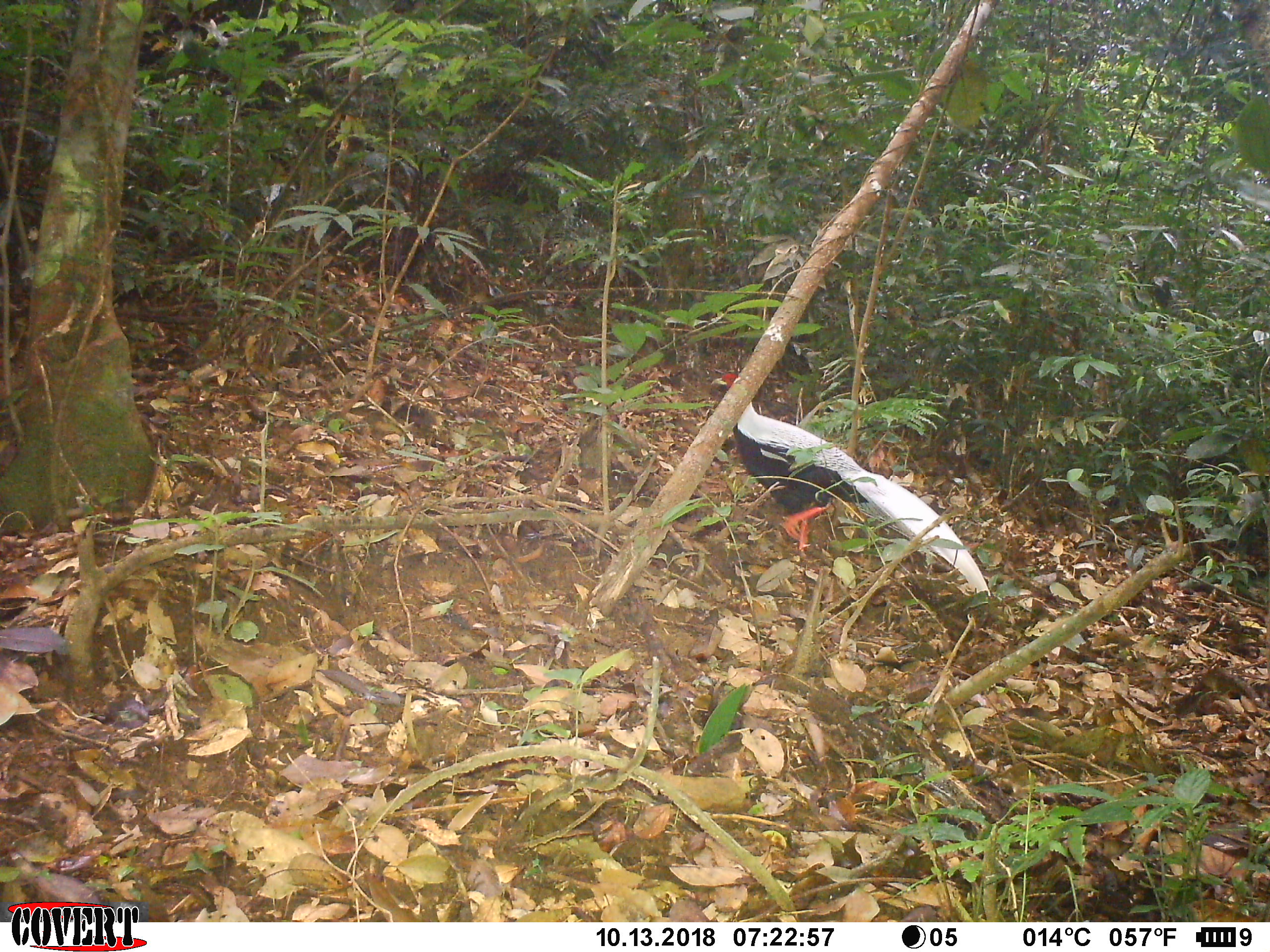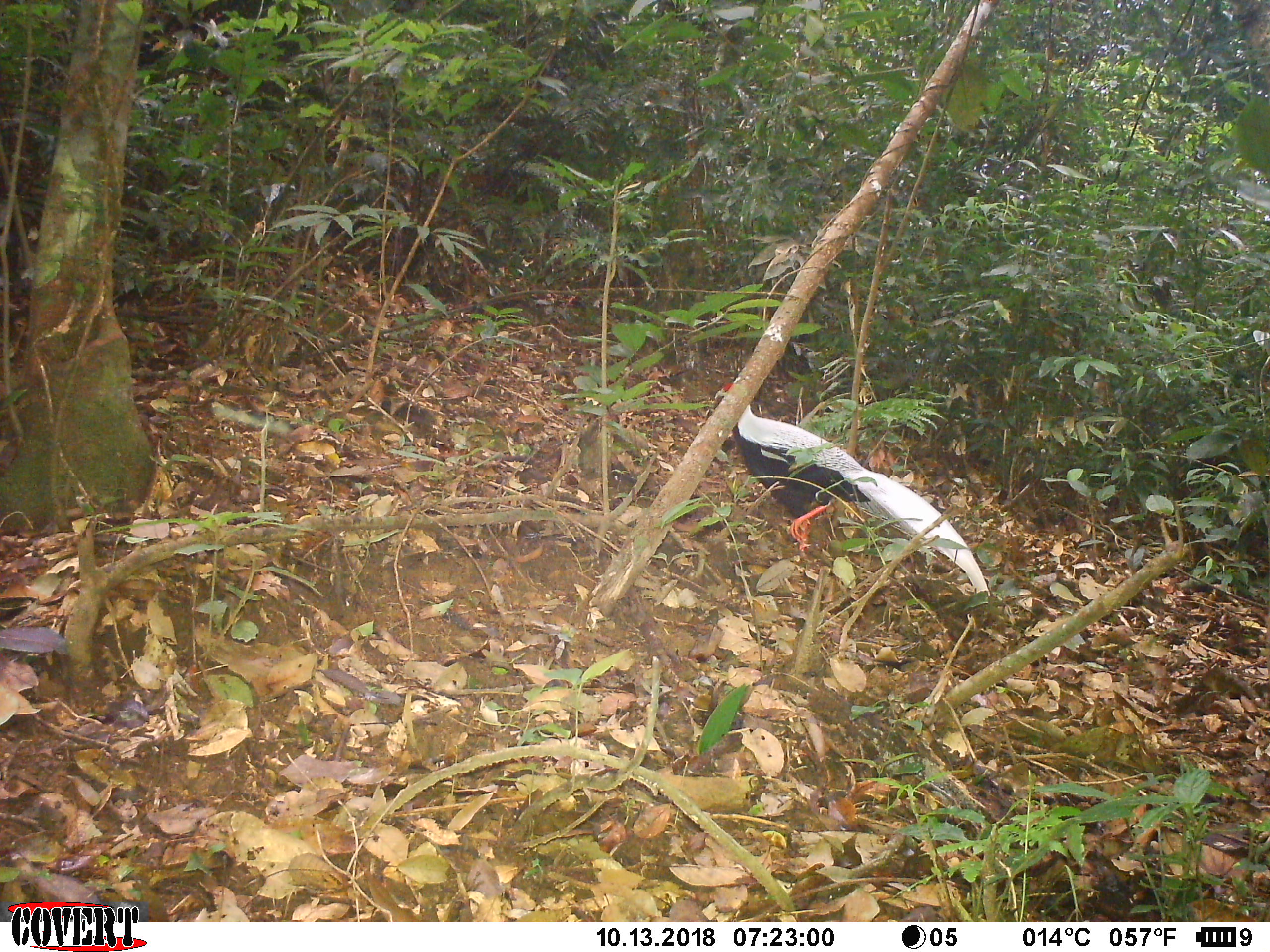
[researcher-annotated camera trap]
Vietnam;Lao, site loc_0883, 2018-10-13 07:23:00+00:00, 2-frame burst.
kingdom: Animalia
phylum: Chordata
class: Aves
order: Galliformes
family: Phasianidae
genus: Lophura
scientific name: Lophura nycthemera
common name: silver pheasant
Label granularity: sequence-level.